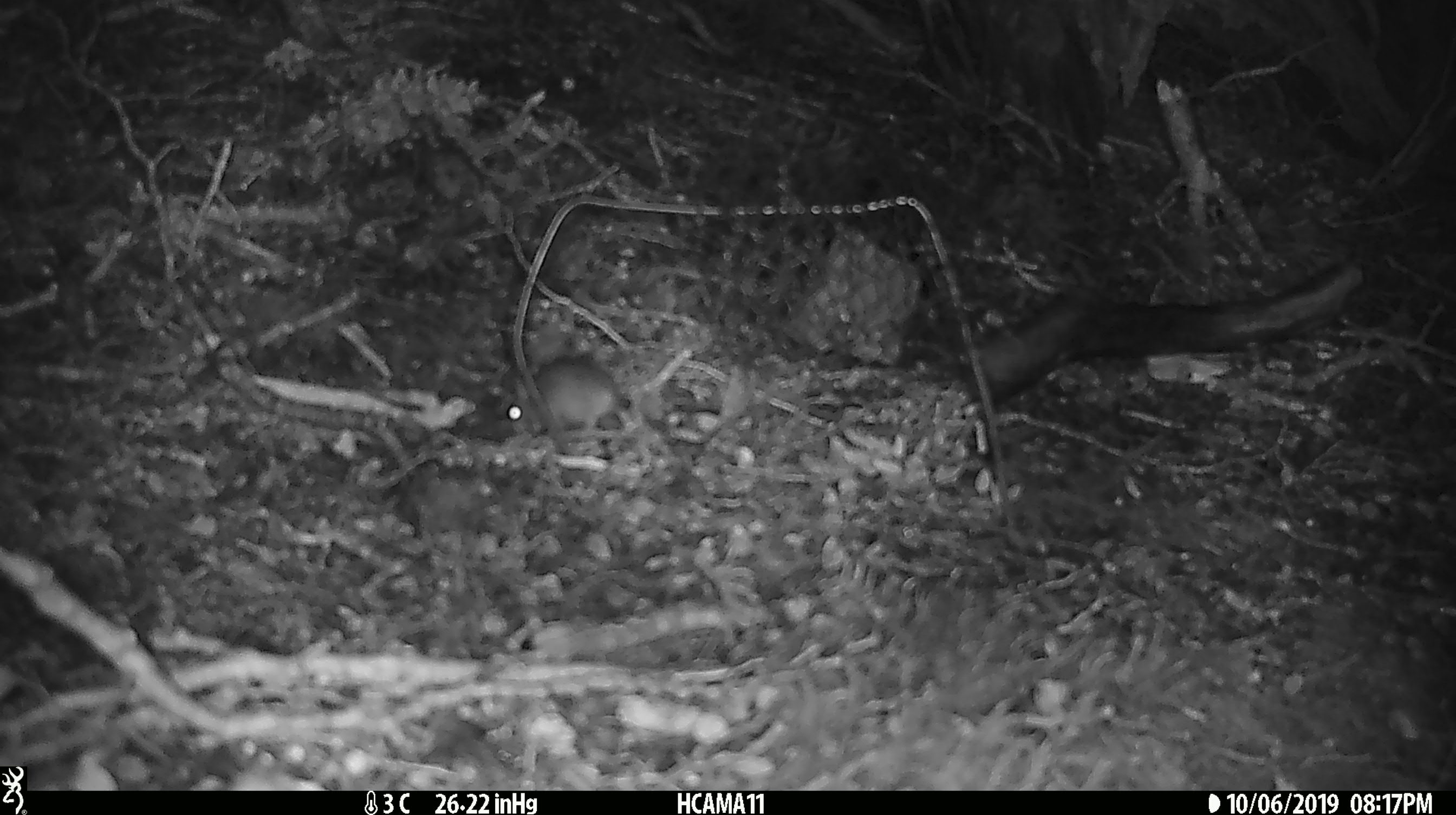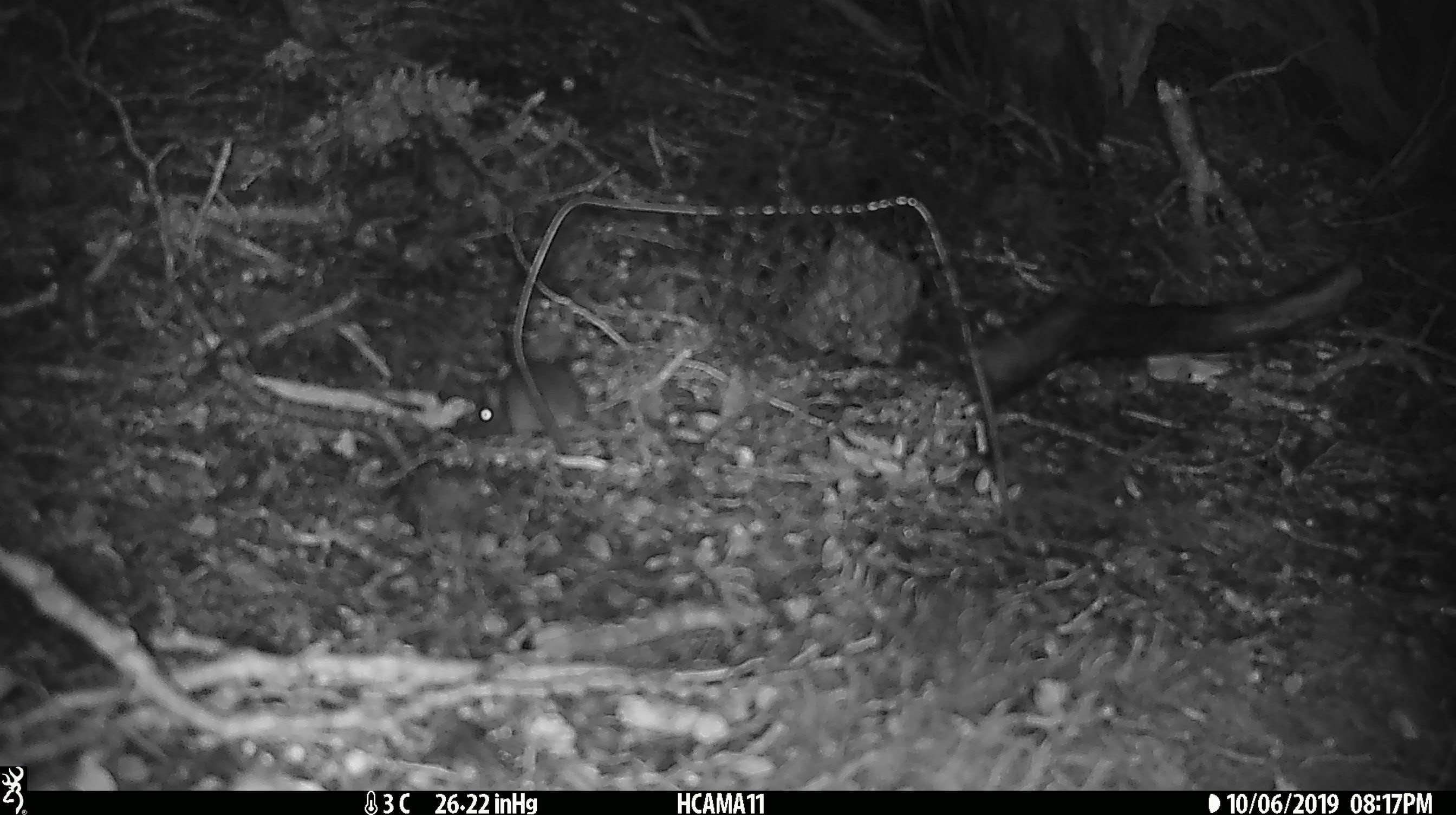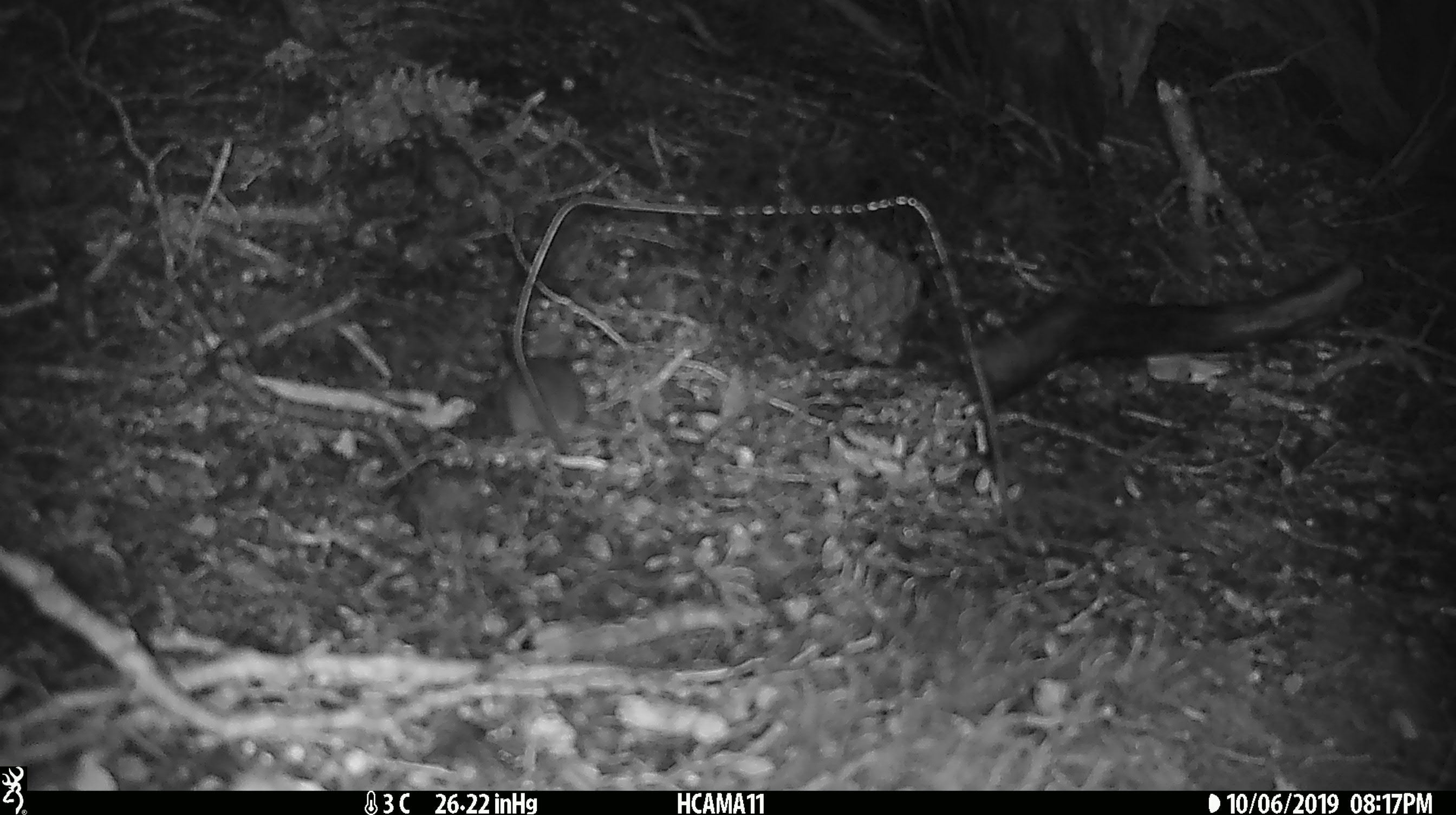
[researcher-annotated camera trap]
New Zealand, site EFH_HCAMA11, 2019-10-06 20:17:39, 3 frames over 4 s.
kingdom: Animalia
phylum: Chordata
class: Mammalia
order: Rodentia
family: Muridae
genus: Mus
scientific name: Mus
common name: mouse